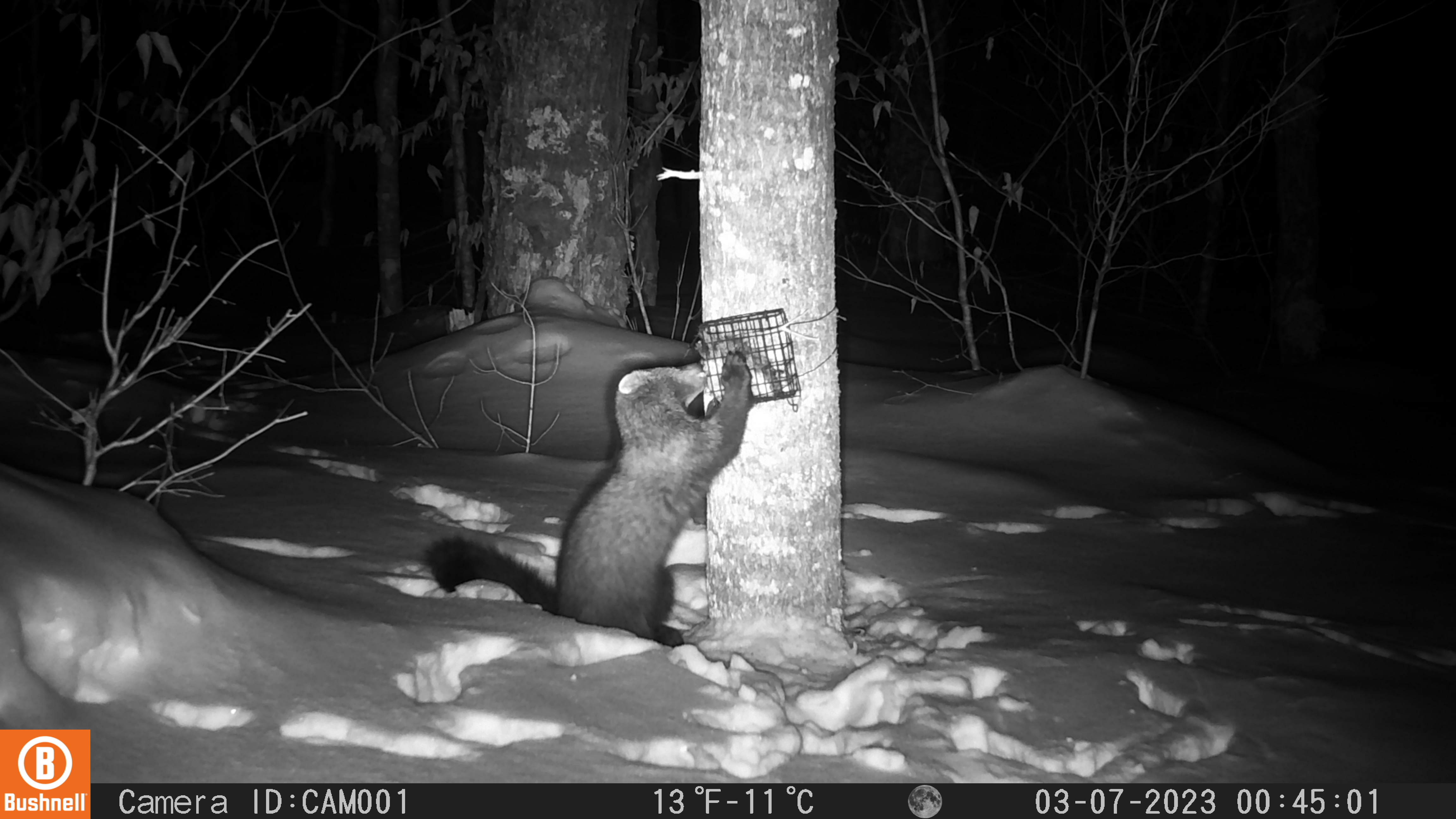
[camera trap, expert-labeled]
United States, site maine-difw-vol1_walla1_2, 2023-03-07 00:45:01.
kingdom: Animalia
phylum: Chordata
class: Mammalia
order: Carnivora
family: Mustelidae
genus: Pekania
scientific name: Pekania pennanti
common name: fisher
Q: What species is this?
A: Fisher (Pekania pennanti).